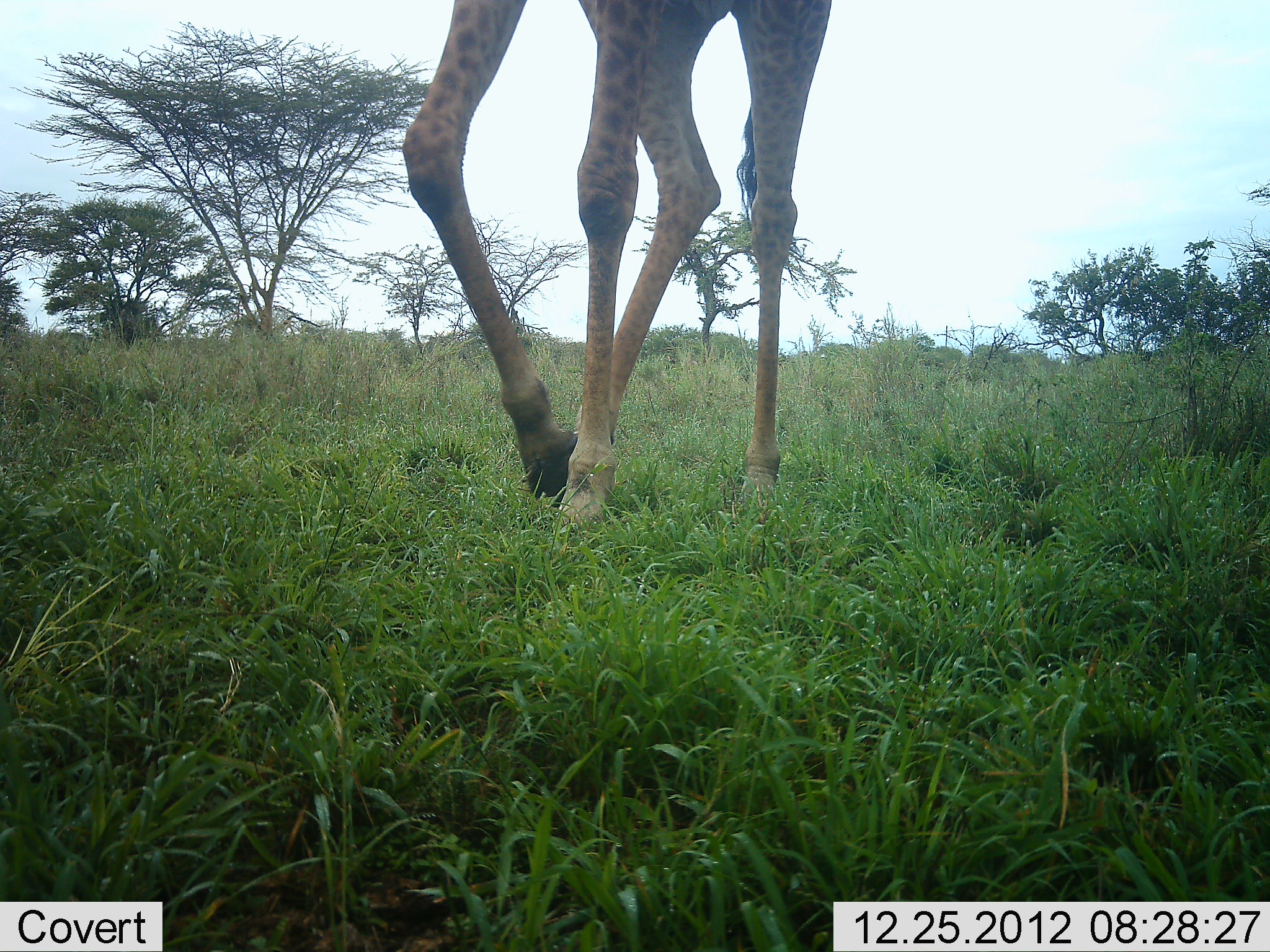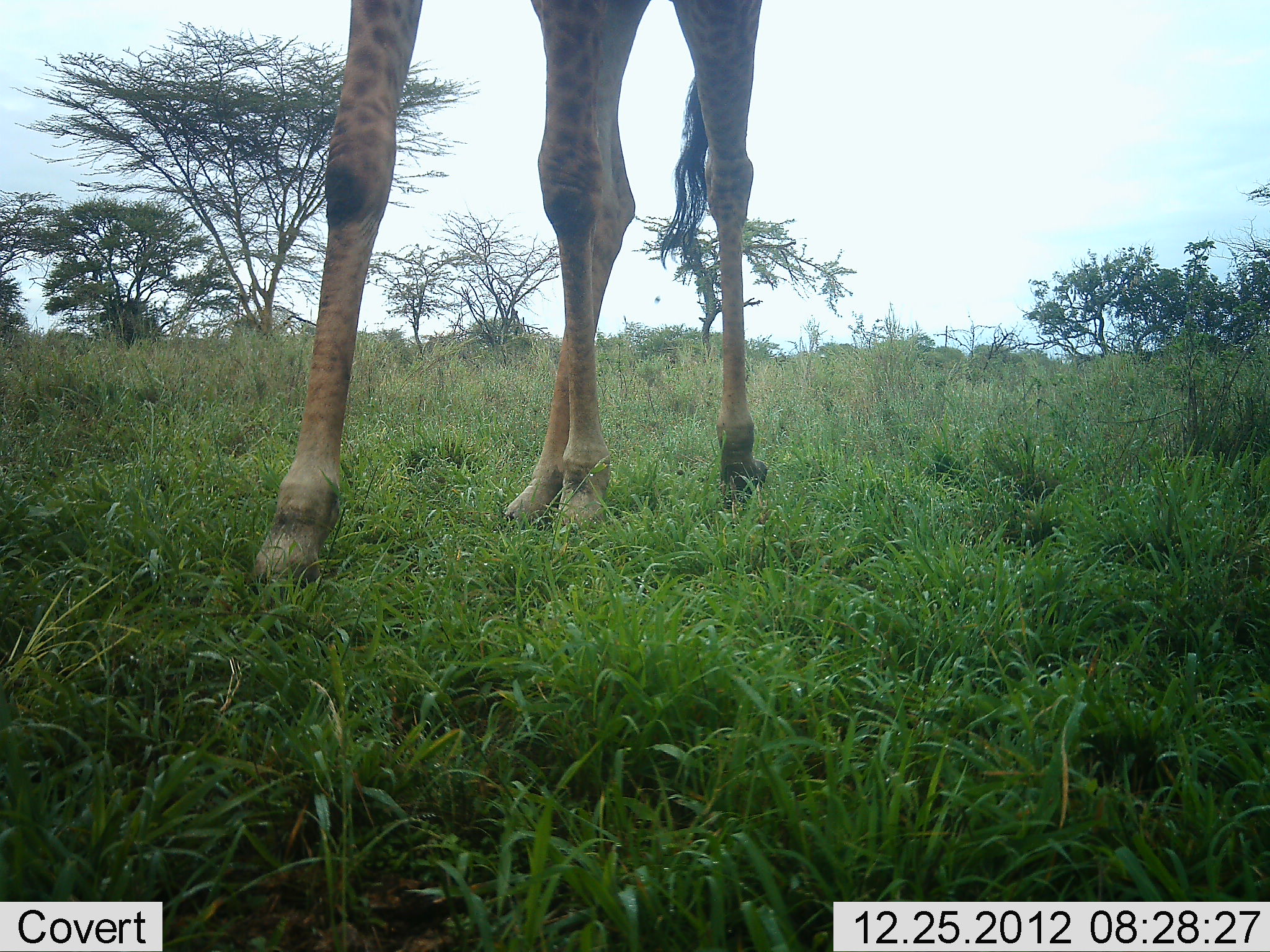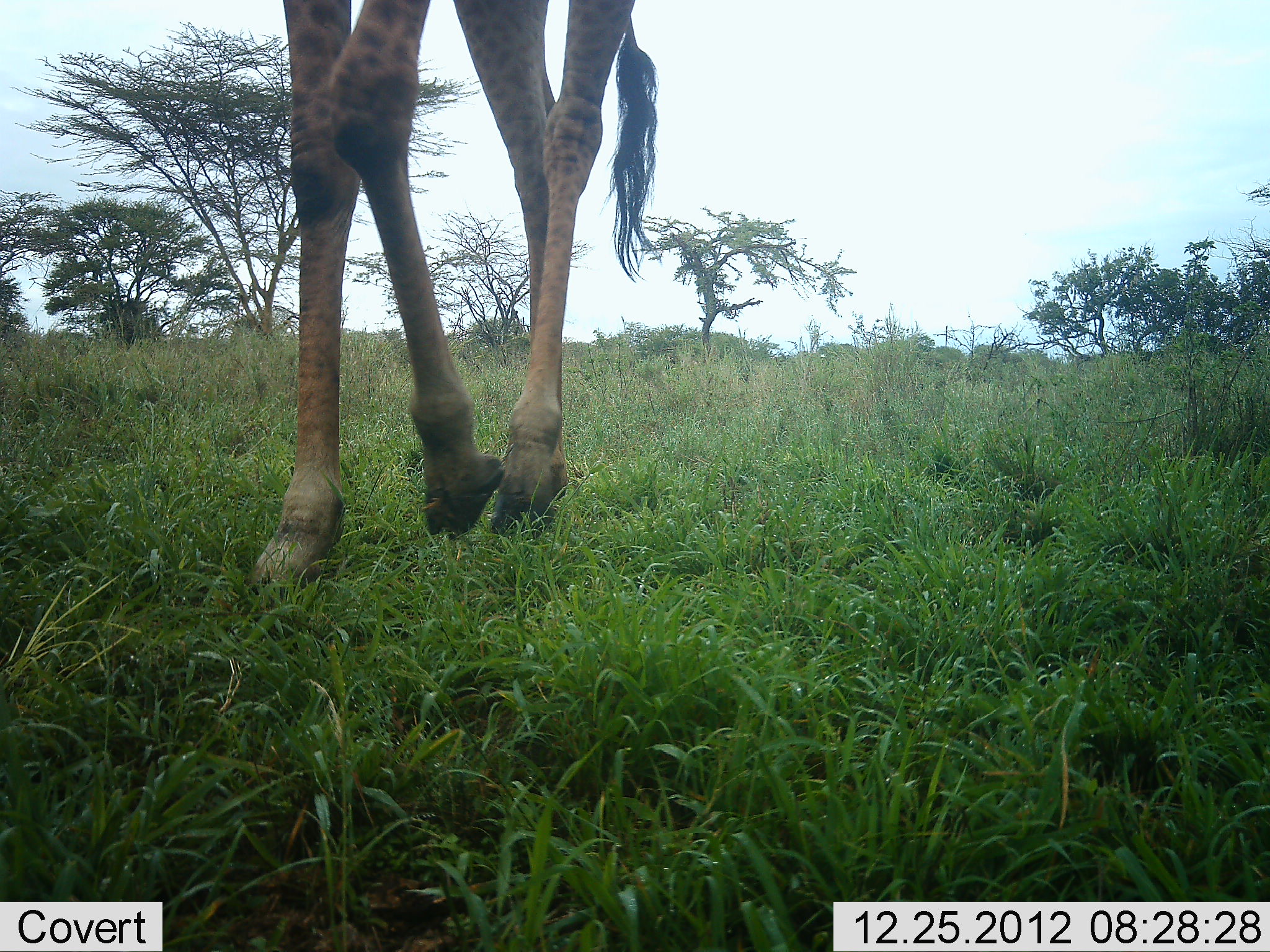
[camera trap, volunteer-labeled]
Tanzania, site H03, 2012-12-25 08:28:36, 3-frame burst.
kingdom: Animalia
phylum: Chordata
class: Mammalia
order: Artiodactyla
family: Giraffidae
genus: Giraffa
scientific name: Giraffa camelopardalis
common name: giraffe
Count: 1.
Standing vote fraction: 30%.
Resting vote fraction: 0%.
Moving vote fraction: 73%.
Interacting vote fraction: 0%.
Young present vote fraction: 0%.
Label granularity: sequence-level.